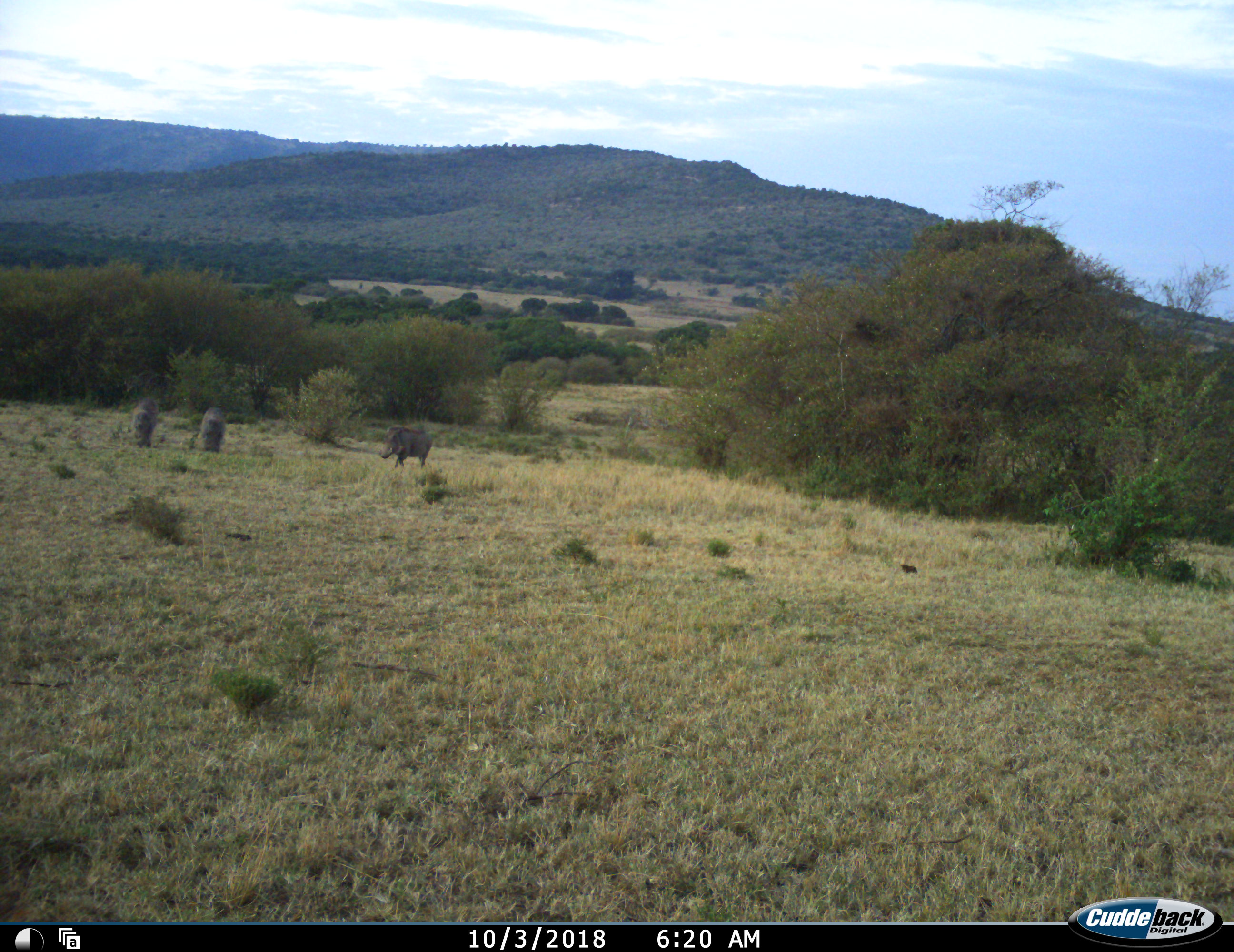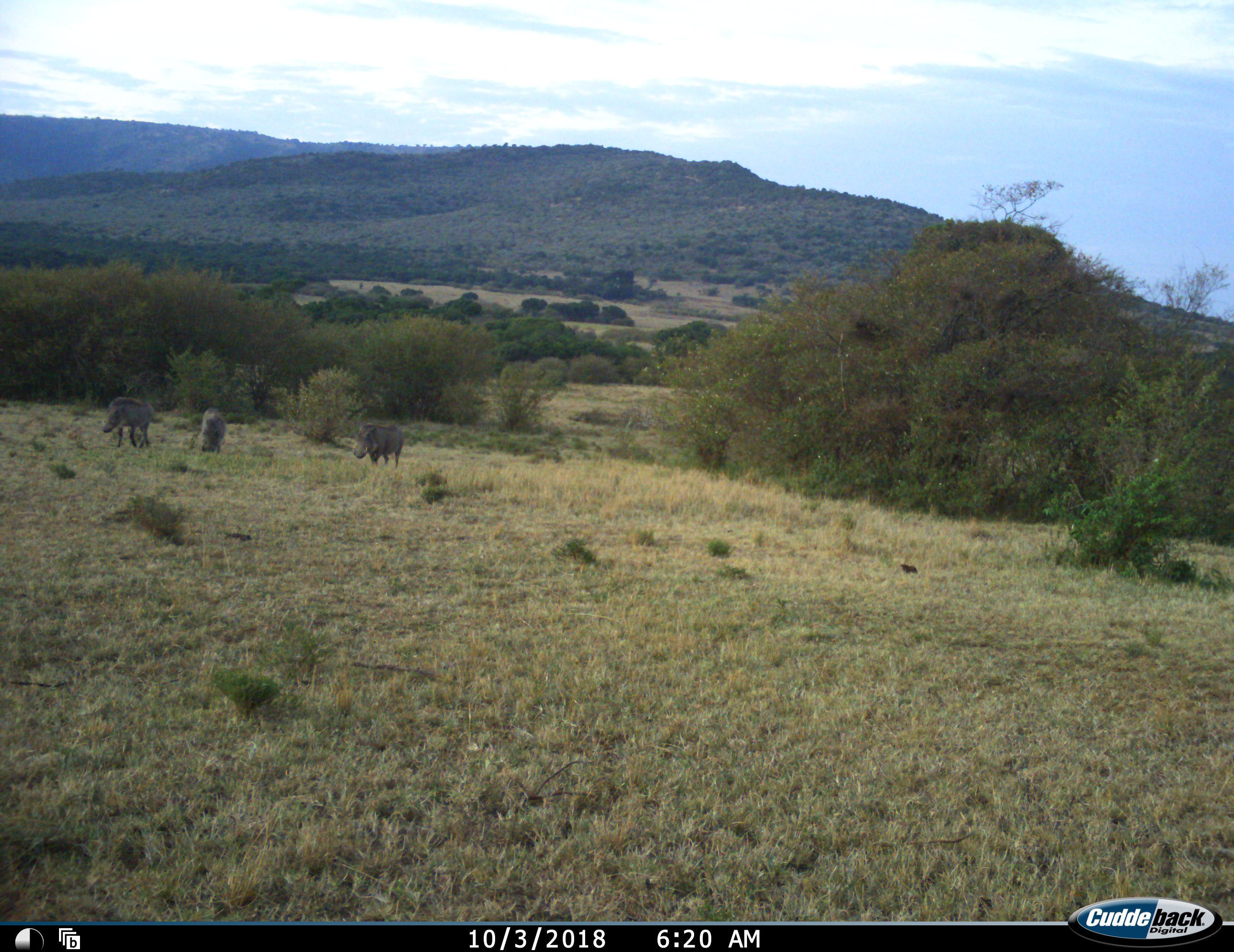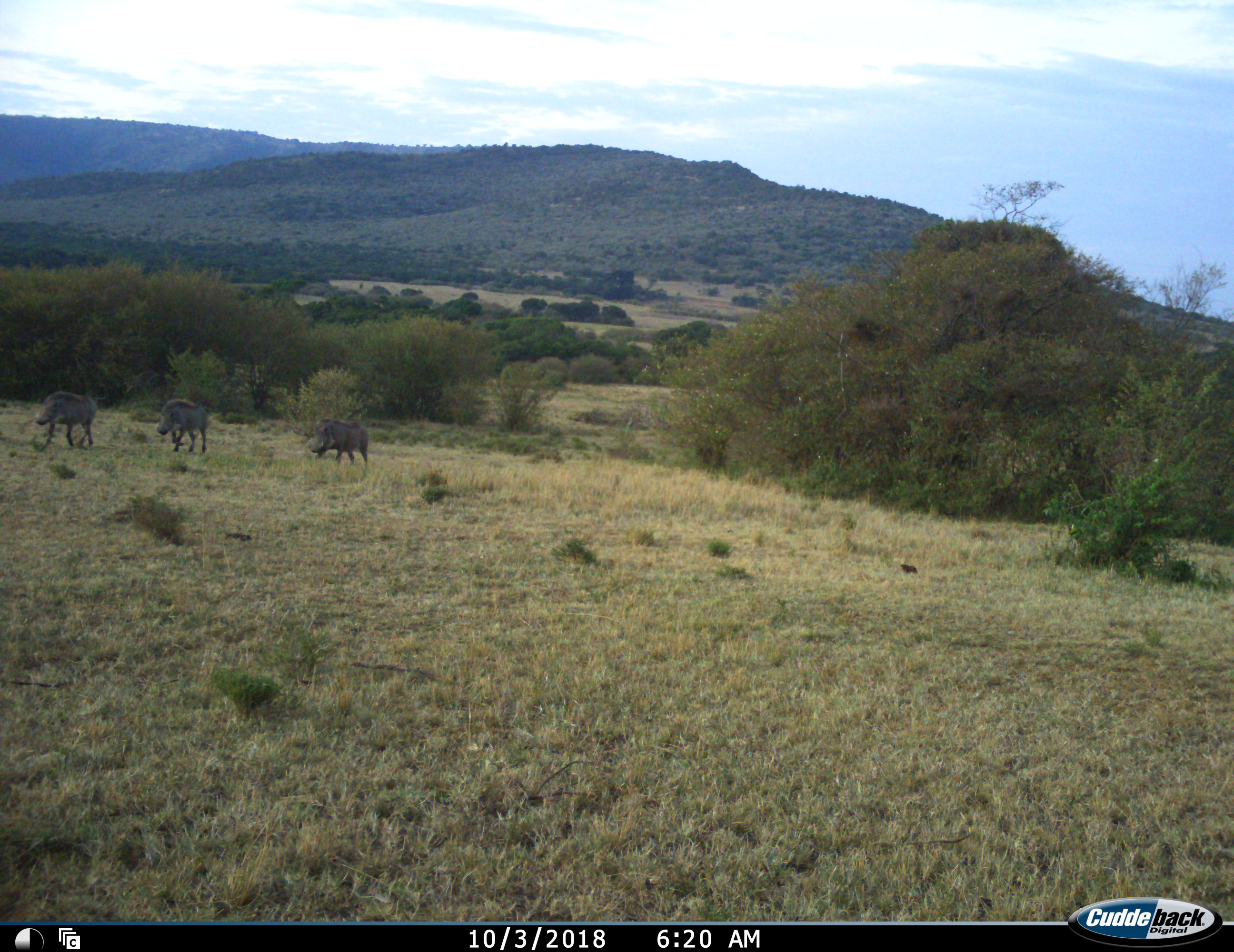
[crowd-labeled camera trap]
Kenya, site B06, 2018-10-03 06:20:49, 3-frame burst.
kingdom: Animalia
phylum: Chordata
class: Mammalia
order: Artiodactyla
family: Suidae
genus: Phacochoerus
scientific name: Phacochoerus africanus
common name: warthog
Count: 3.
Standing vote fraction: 20%.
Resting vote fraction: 0%.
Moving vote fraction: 90%.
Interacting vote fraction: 0%.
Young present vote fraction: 0%.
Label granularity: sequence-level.